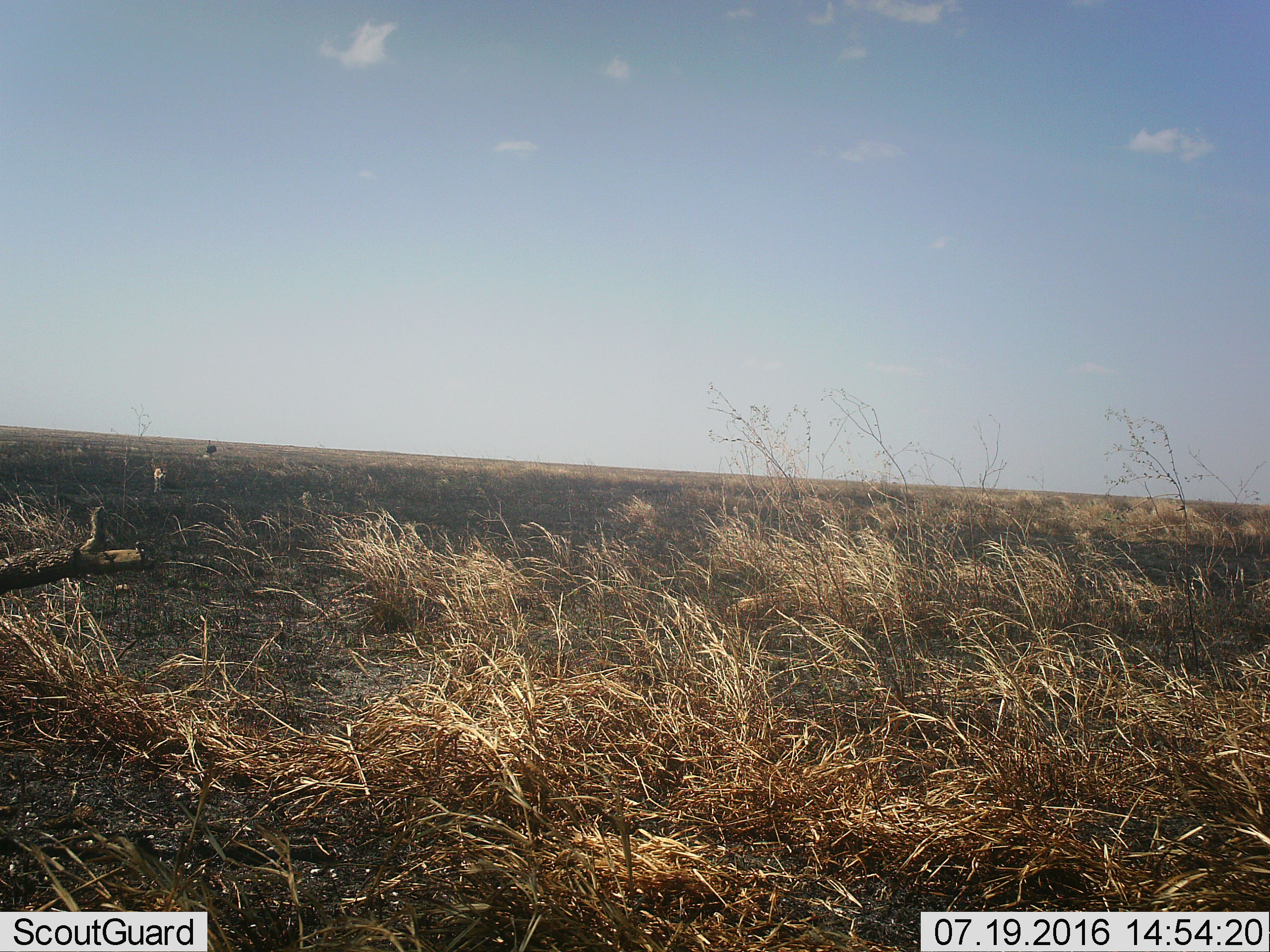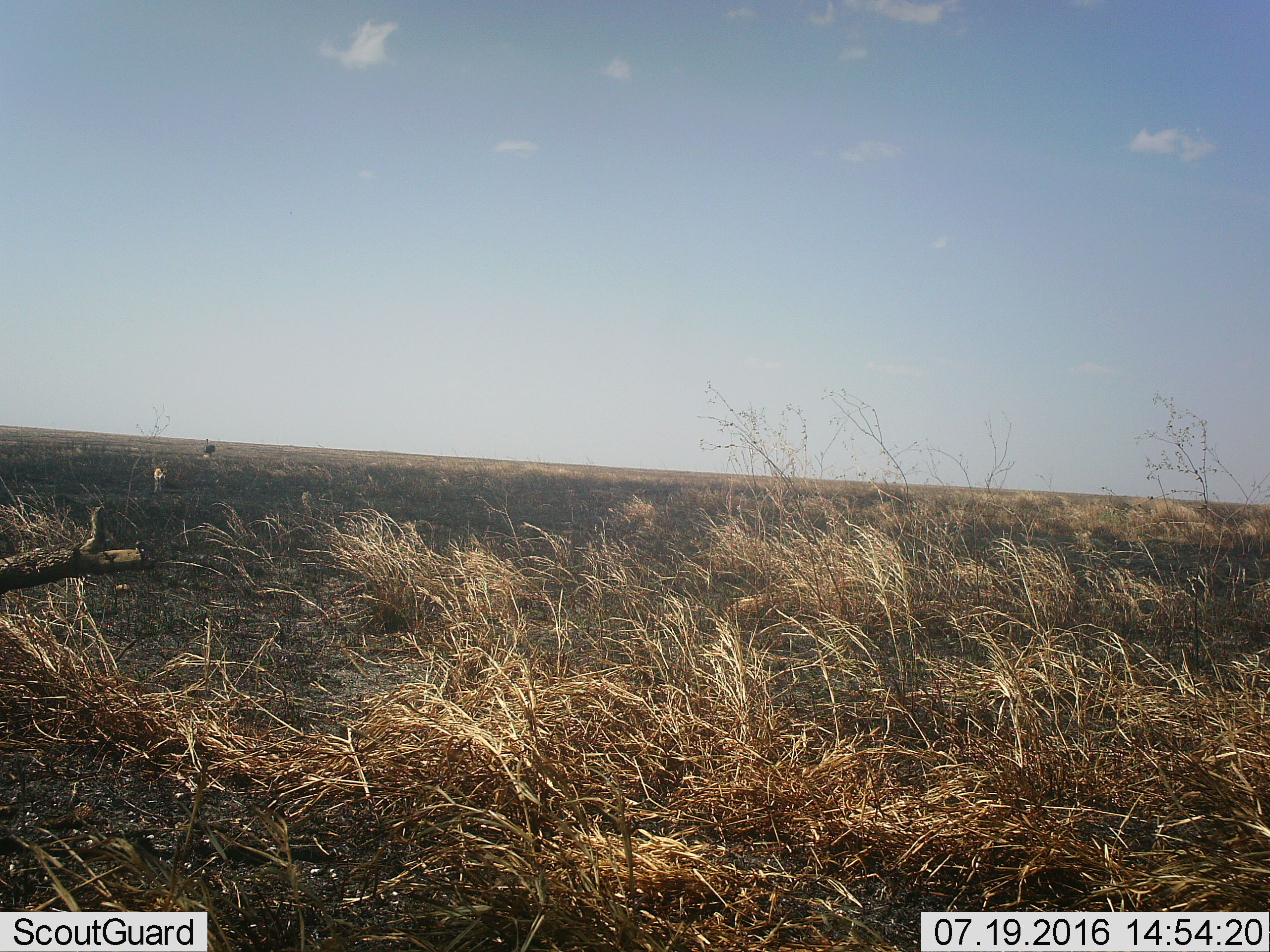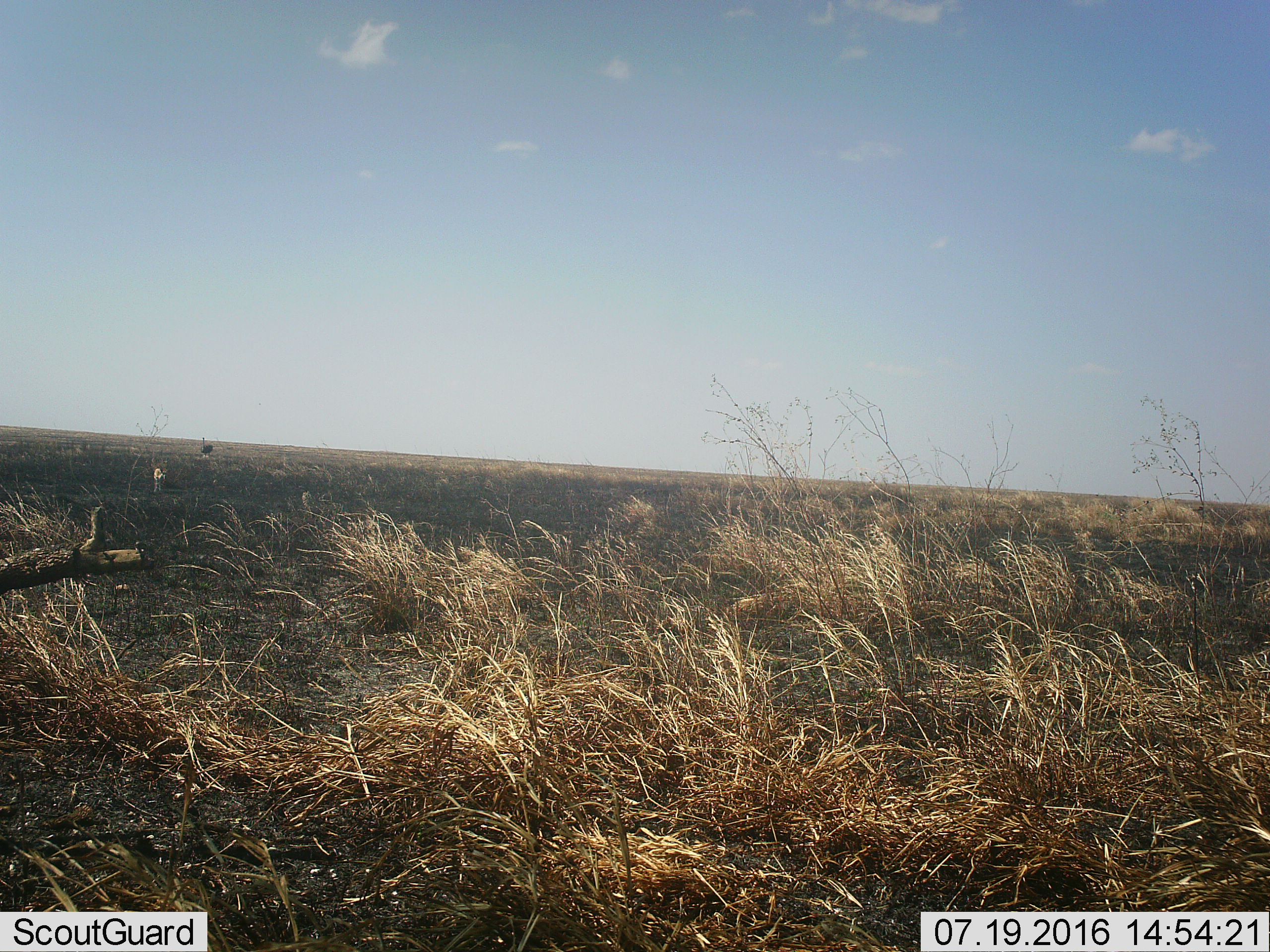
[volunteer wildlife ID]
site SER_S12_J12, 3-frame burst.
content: unidentified animal